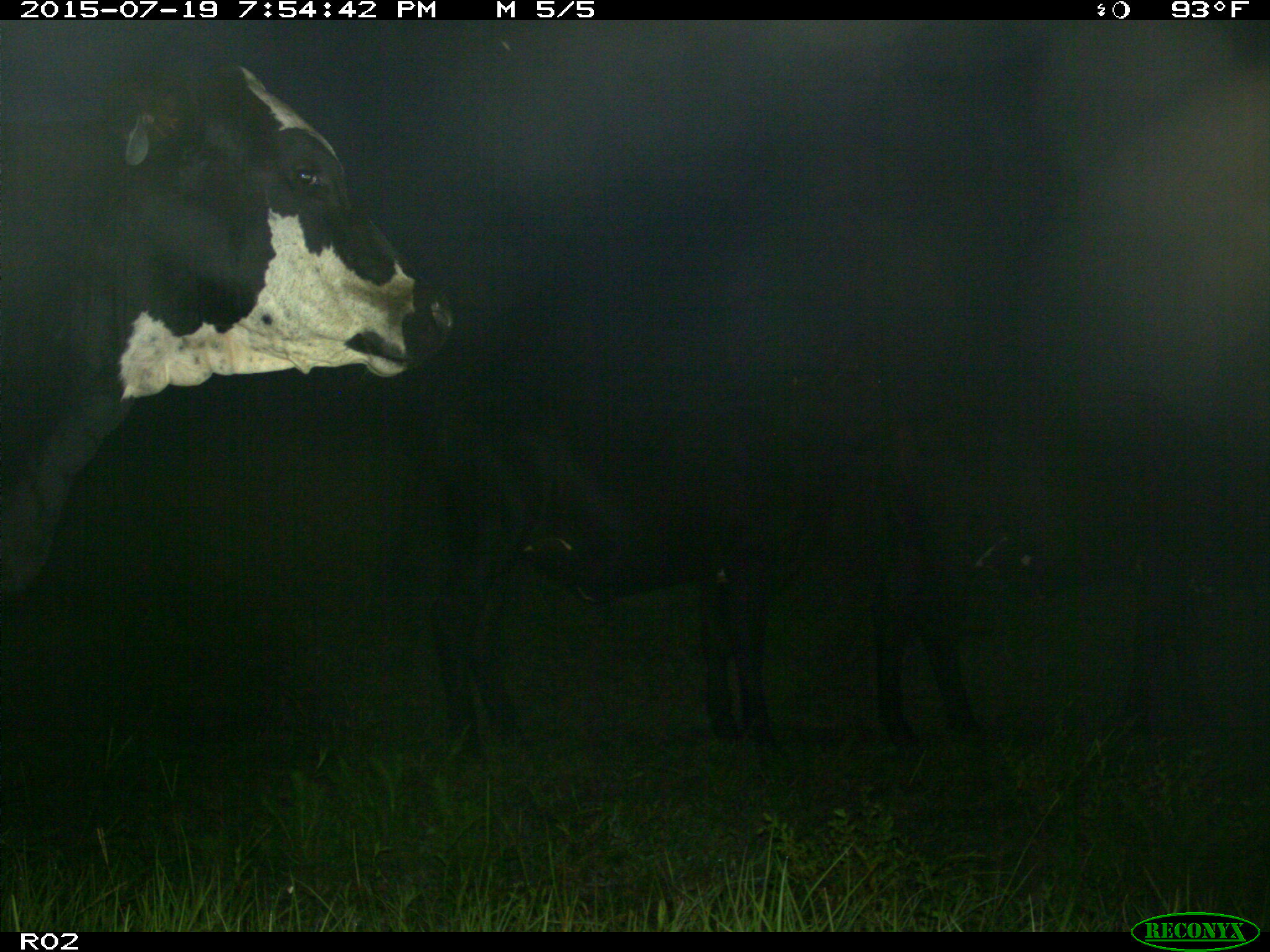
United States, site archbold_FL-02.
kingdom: Animalia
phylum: Chordata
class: Mammalia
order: Artiodactyla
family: Bovidae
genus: Bos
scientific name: Bos taurus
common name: domestic cow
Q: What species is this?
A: Bos taurus (domestic cow).